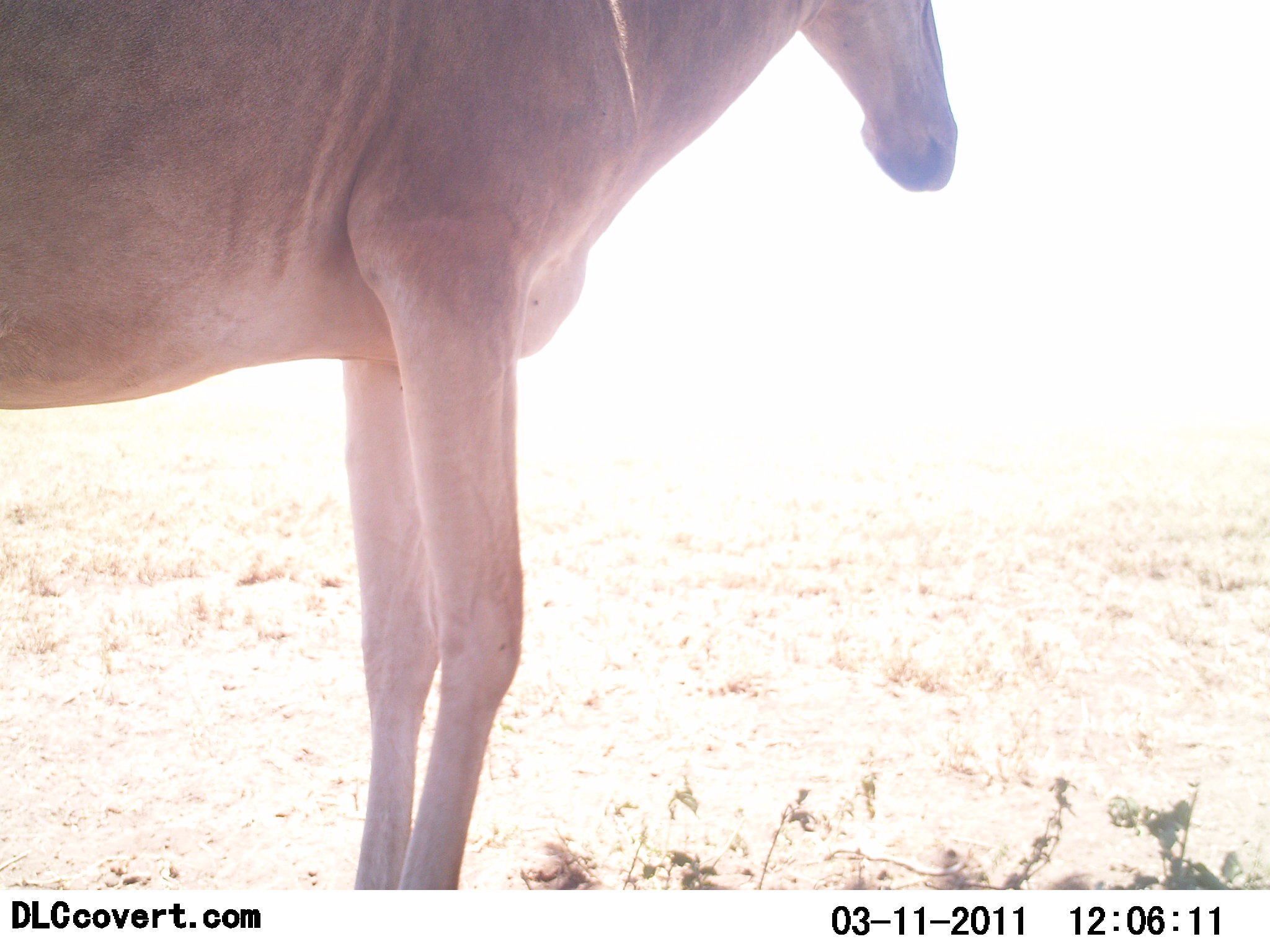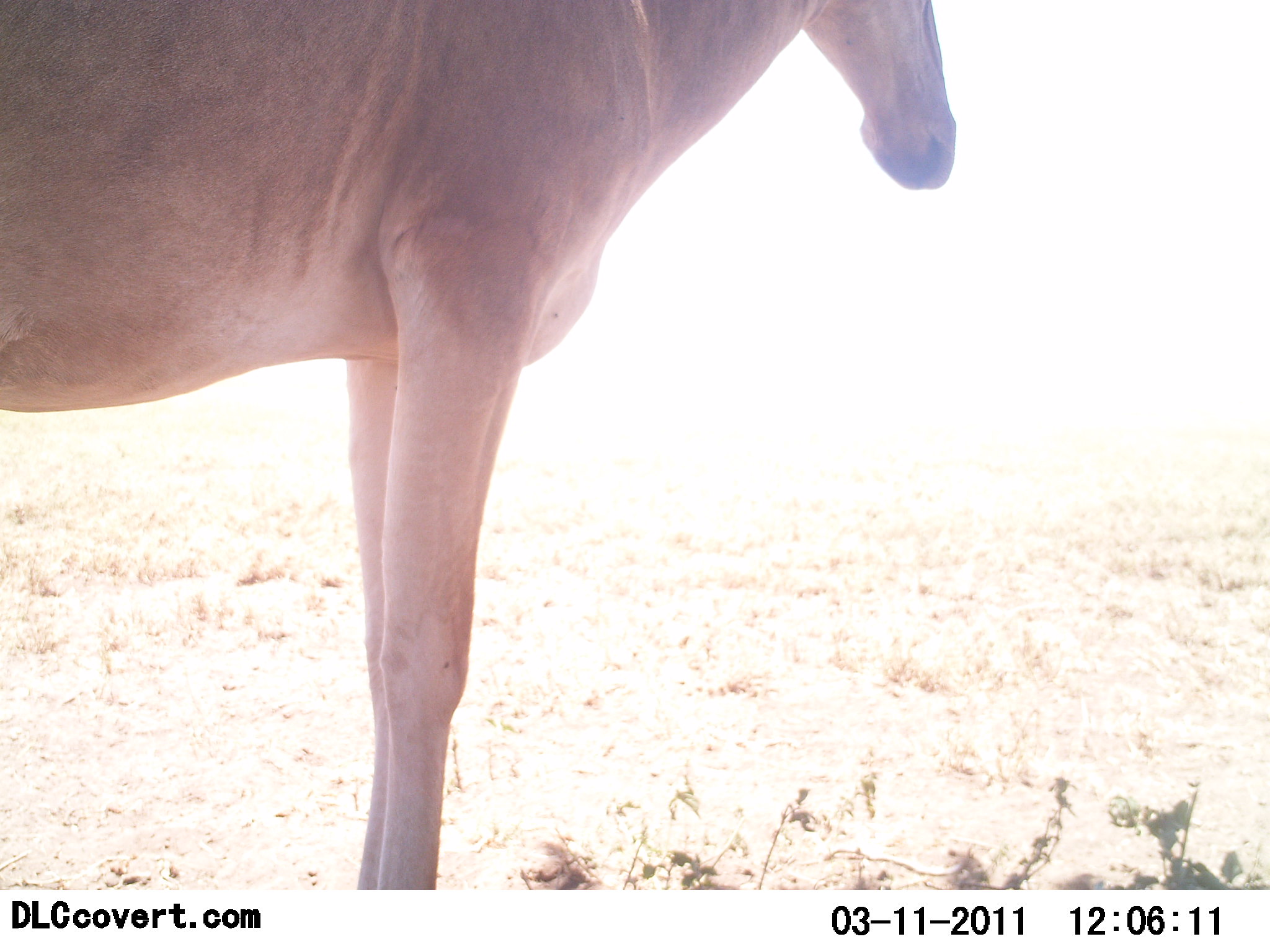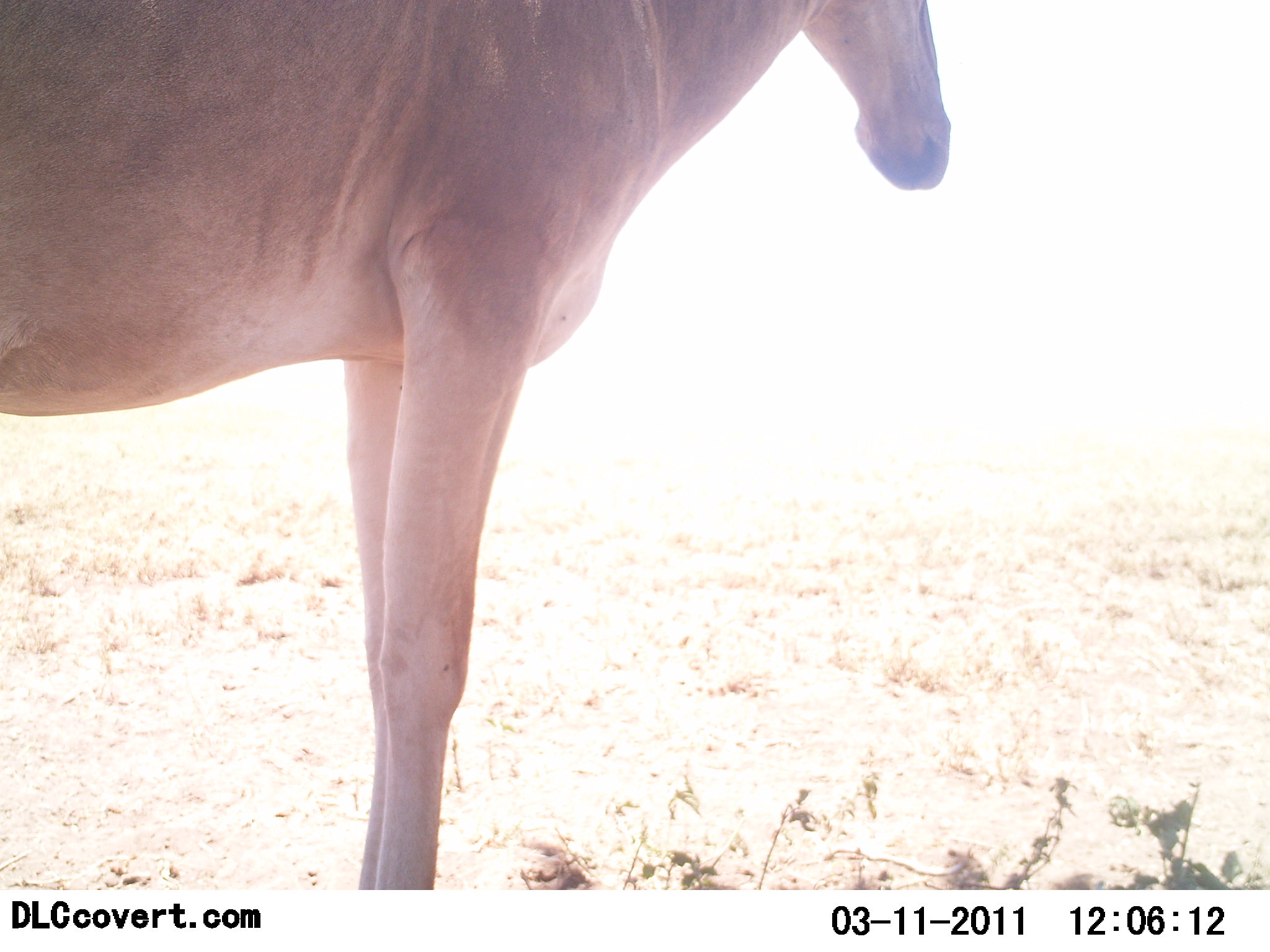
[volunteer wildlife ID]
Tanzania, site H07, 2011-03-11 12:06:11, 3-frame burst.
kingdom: Animalia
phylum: Chordata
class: Mammalia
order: Artiodactyla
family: Bovidae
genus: Alcelaphus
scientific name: Alcelaphus buselaphus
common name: hartebeest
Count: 1.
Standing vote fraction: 100%.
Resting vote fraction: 0%.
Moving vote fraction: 0%.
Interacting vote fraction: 0%.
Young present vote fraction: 0%.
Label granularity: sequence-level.